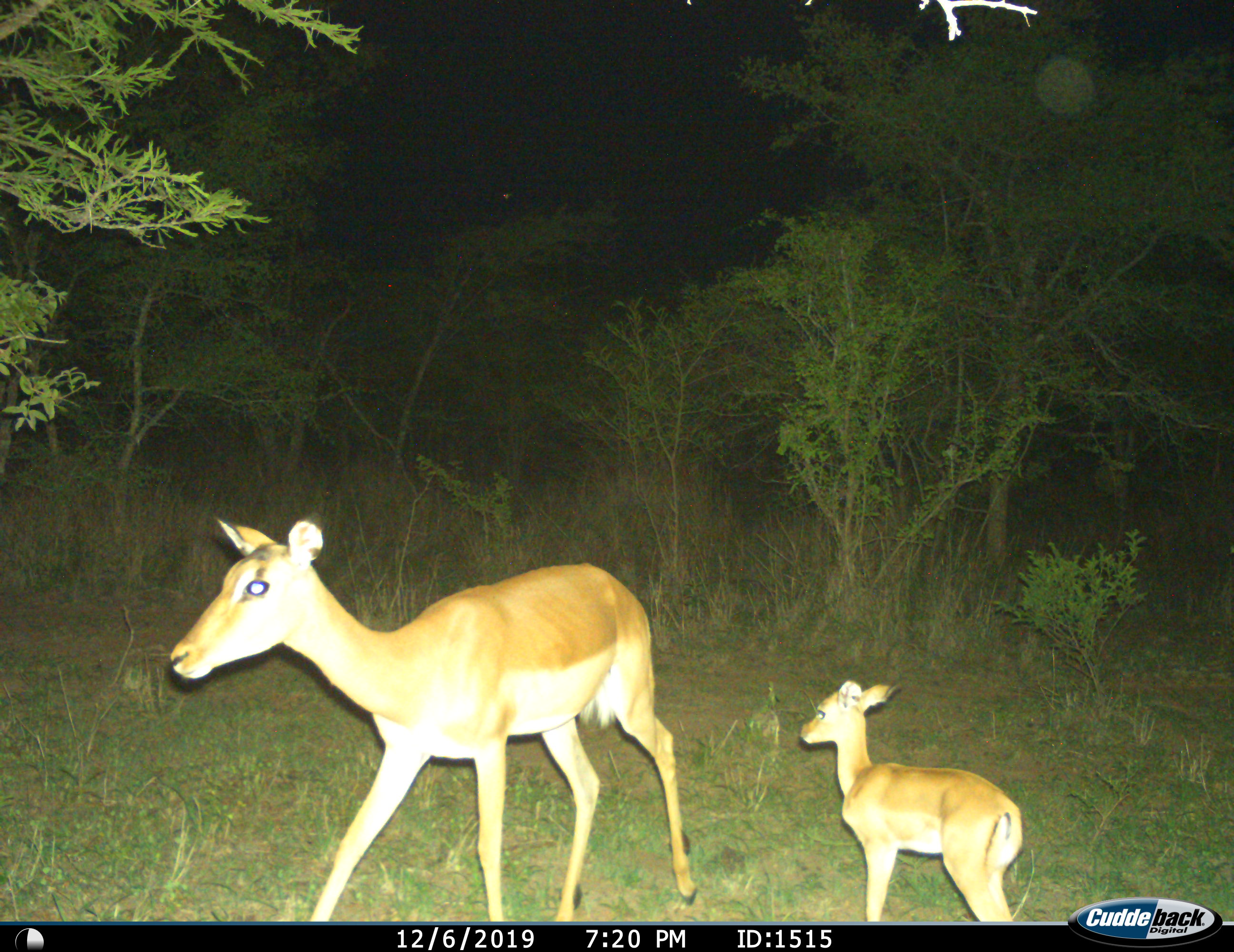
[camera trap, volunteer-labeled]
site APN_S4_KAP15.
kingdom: Animalia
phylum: Chordata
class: Mammalia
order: Artiodactyla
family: Bovidae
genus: Aepyceros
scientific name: Aepyceros melampus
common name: impala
Impala (Aepyceros melampus), count 2. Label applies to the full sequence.